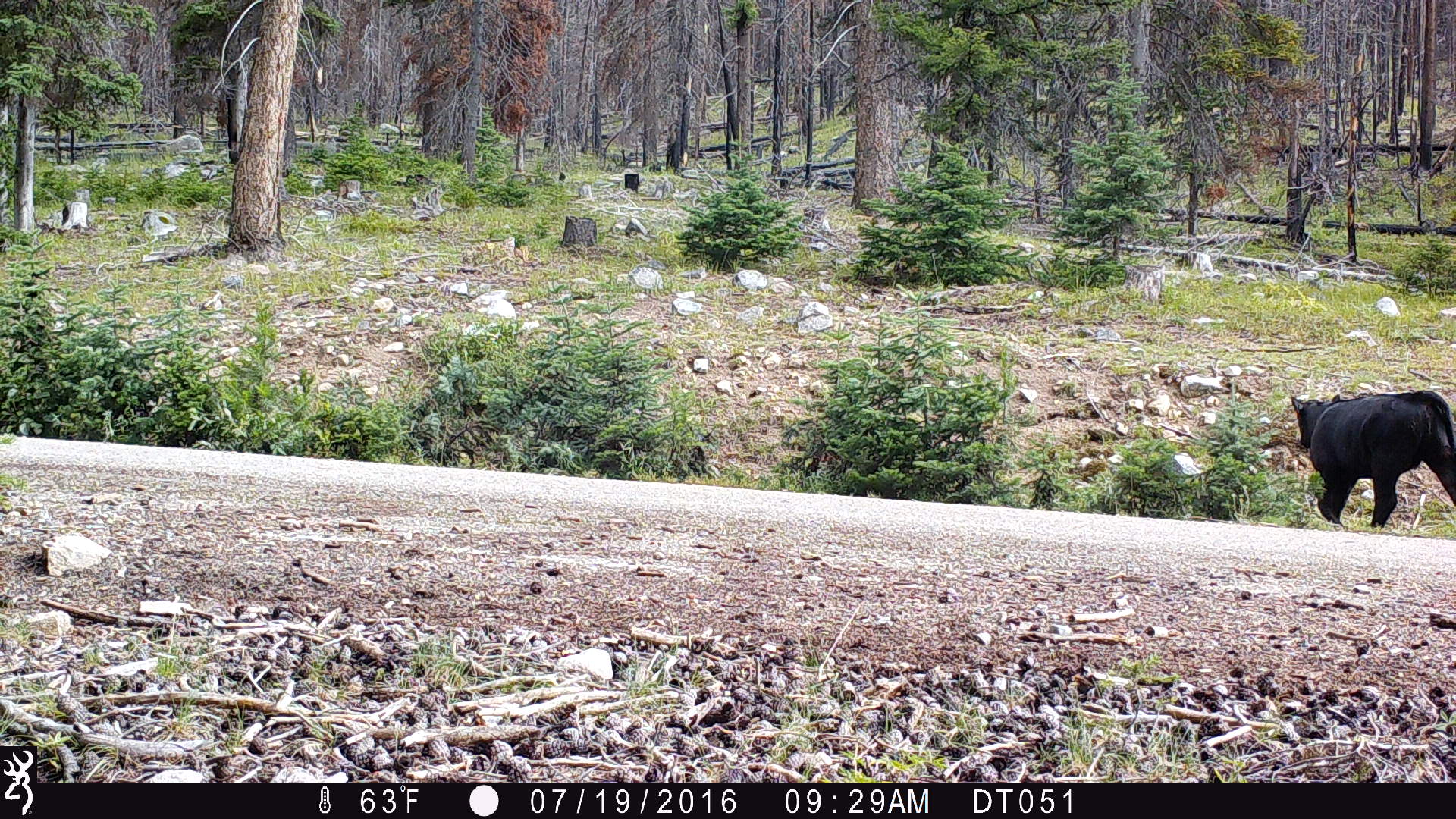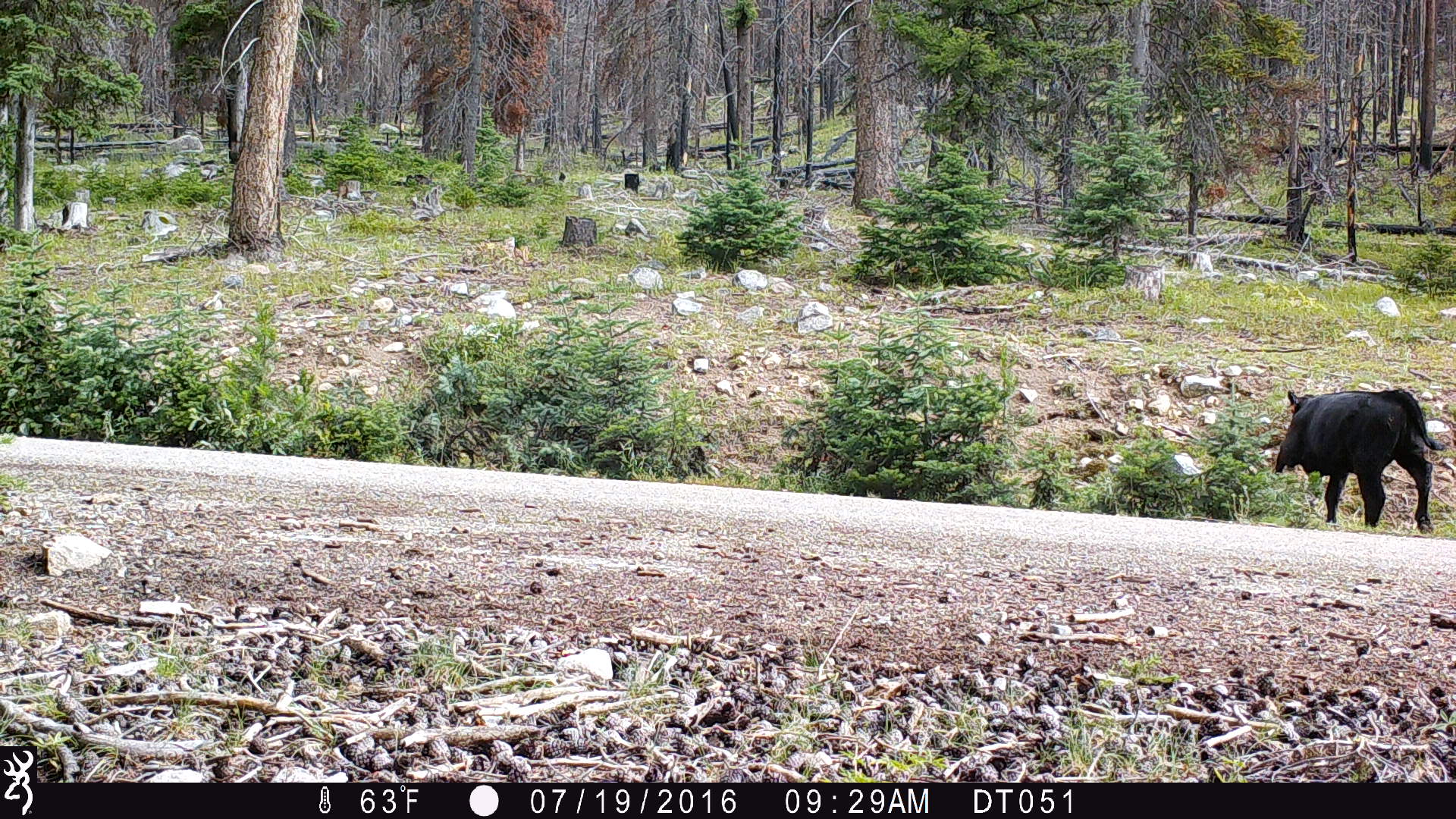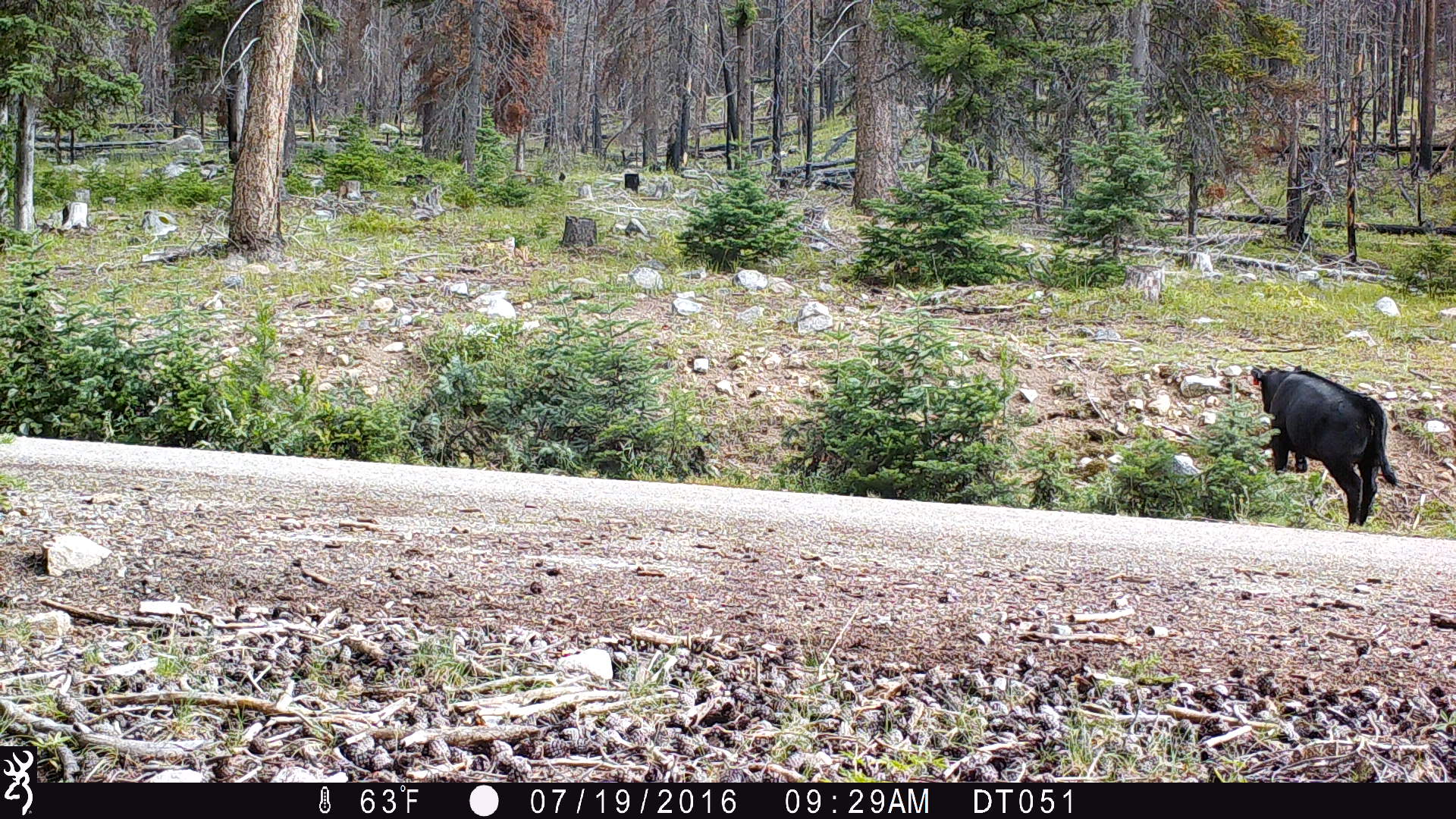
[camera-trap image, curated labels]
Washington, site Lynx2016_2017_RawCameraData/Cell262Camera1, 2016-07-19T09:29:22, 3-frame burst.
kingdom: Animalia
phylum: Chordata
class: Mammalia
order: Artiodactyla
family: Bovidae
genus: Bos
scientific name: Bos taurus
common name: domestic cattle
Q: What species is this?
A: Domestic cattle (Bos taurus).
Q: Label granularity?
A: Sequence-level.